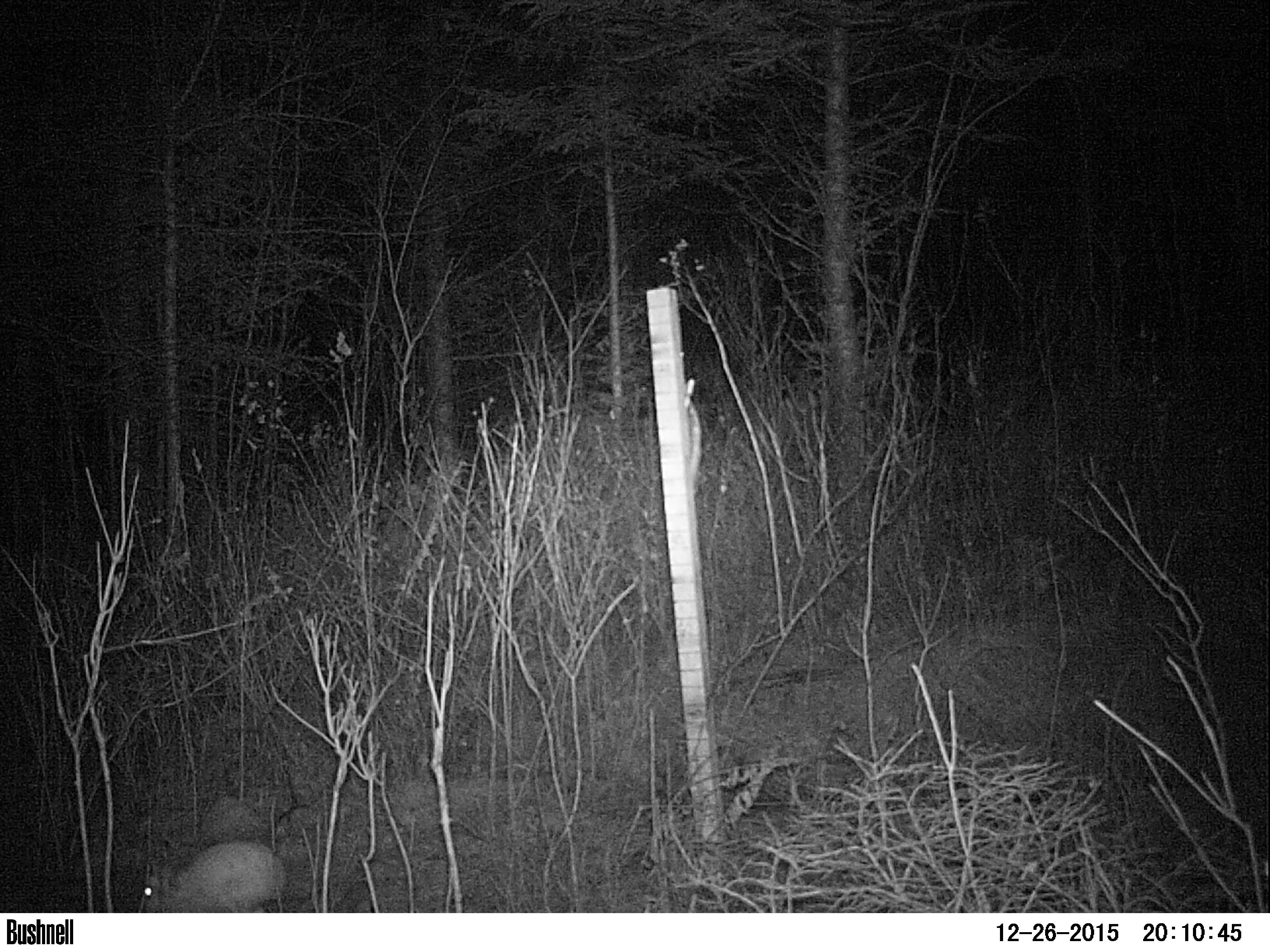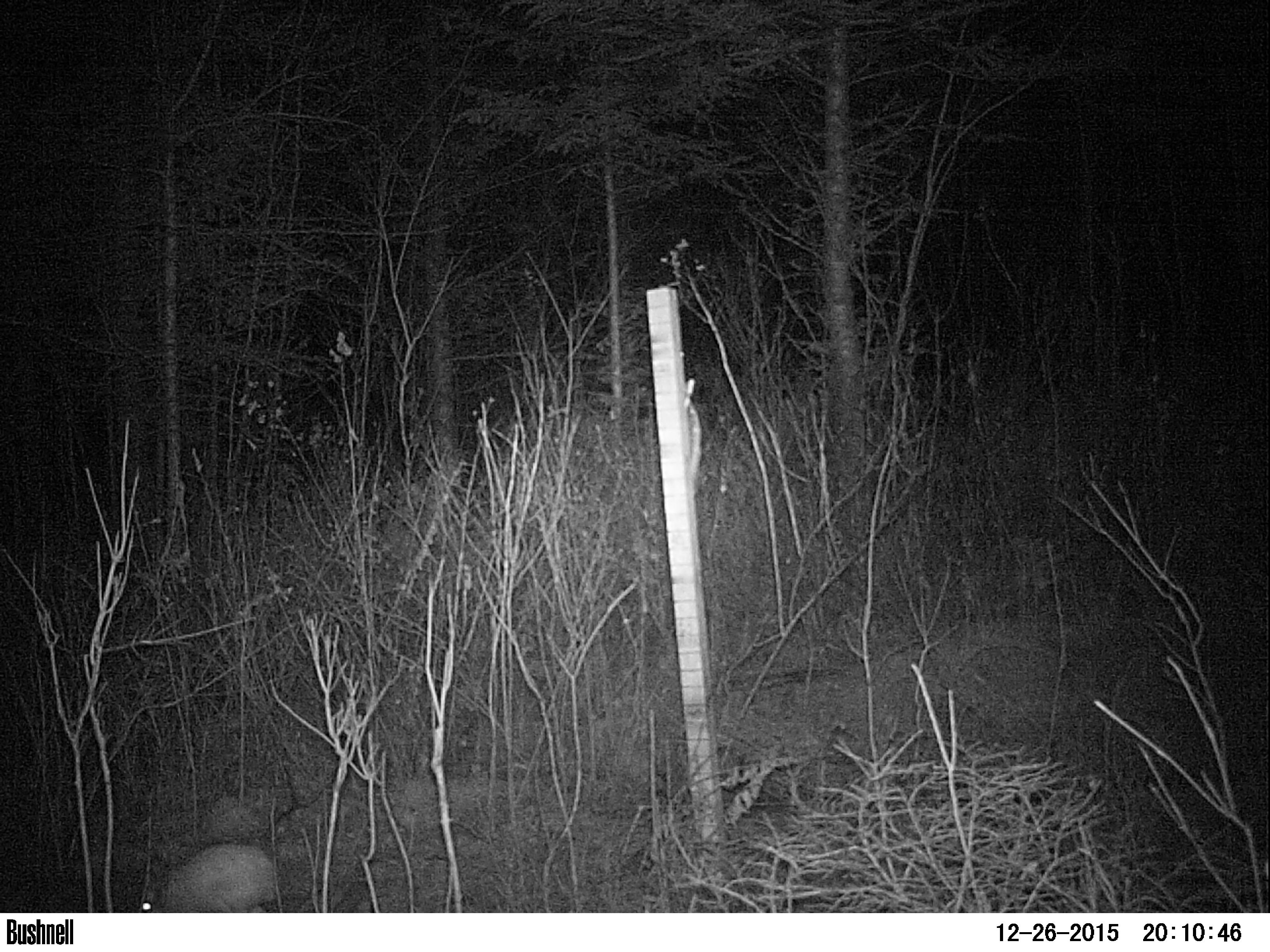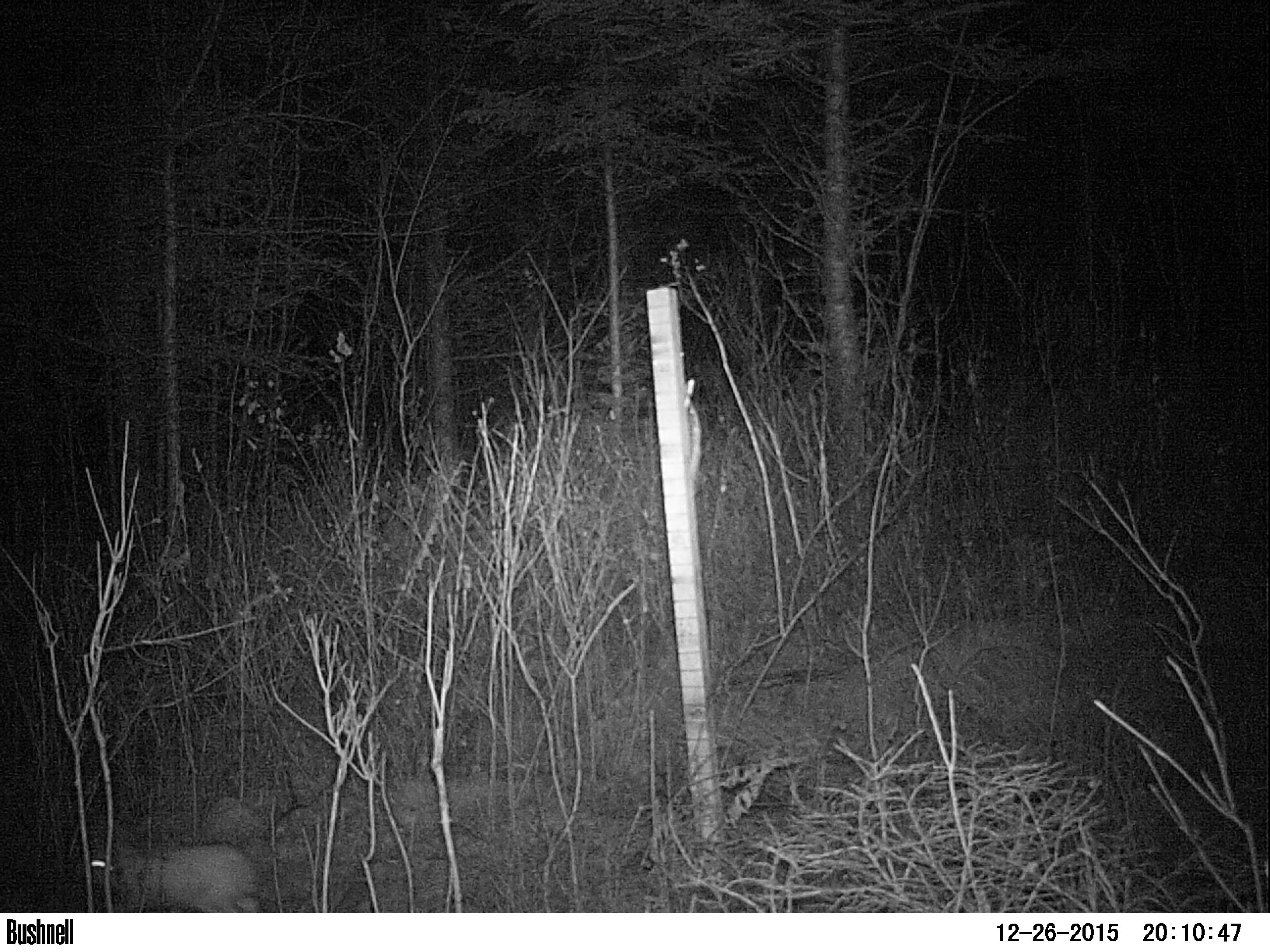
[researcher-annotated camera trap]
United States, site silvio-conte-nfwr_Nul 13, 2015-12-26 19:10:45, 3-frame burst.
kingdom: Animalia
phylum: Chordata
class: Mammalia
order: Lagomorpha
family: Leporidae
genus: Lepus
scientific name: Lepus americanus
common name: snowshoe hare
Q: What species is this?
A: Snowshoe hare (Lepus americanus).